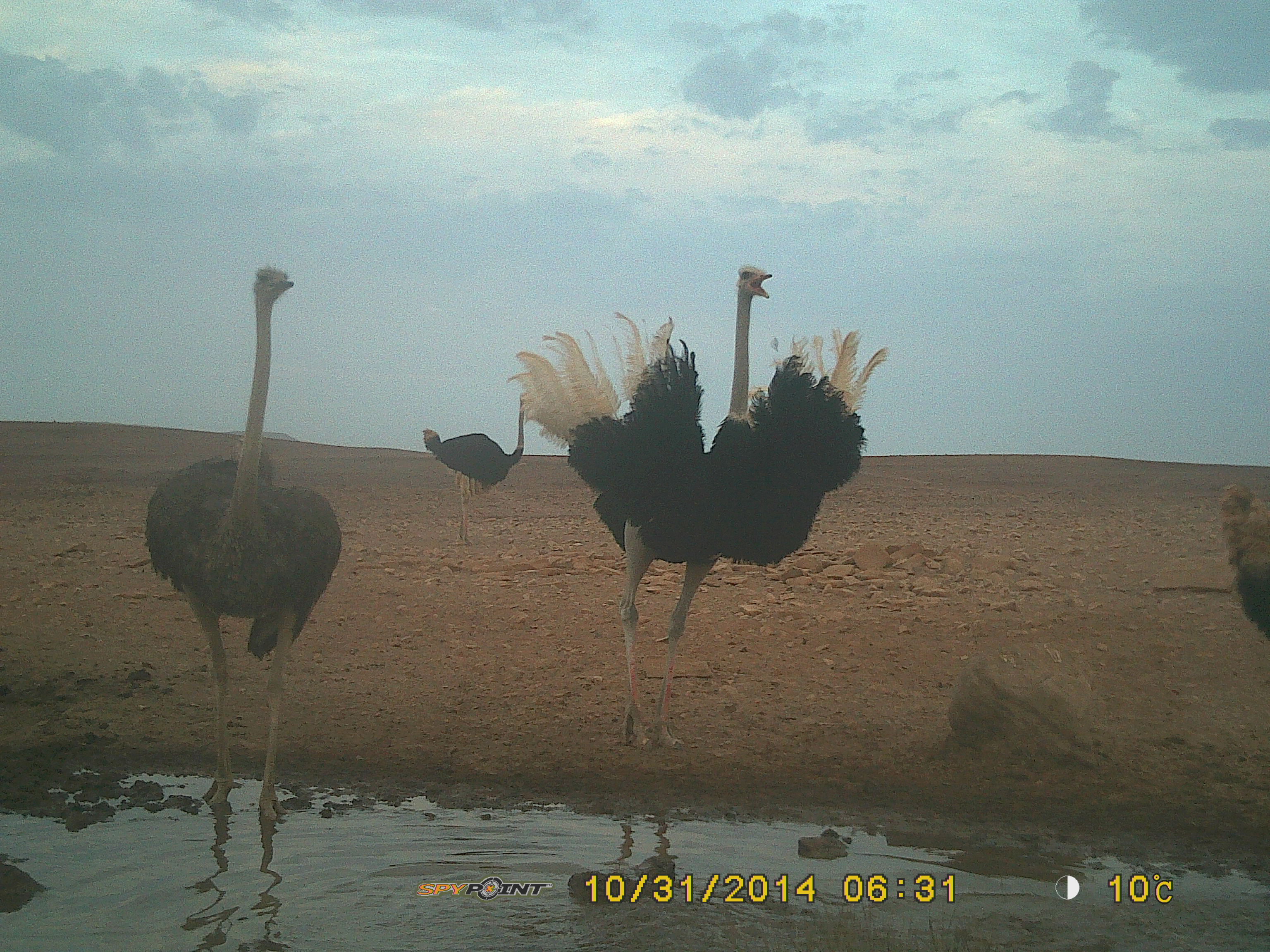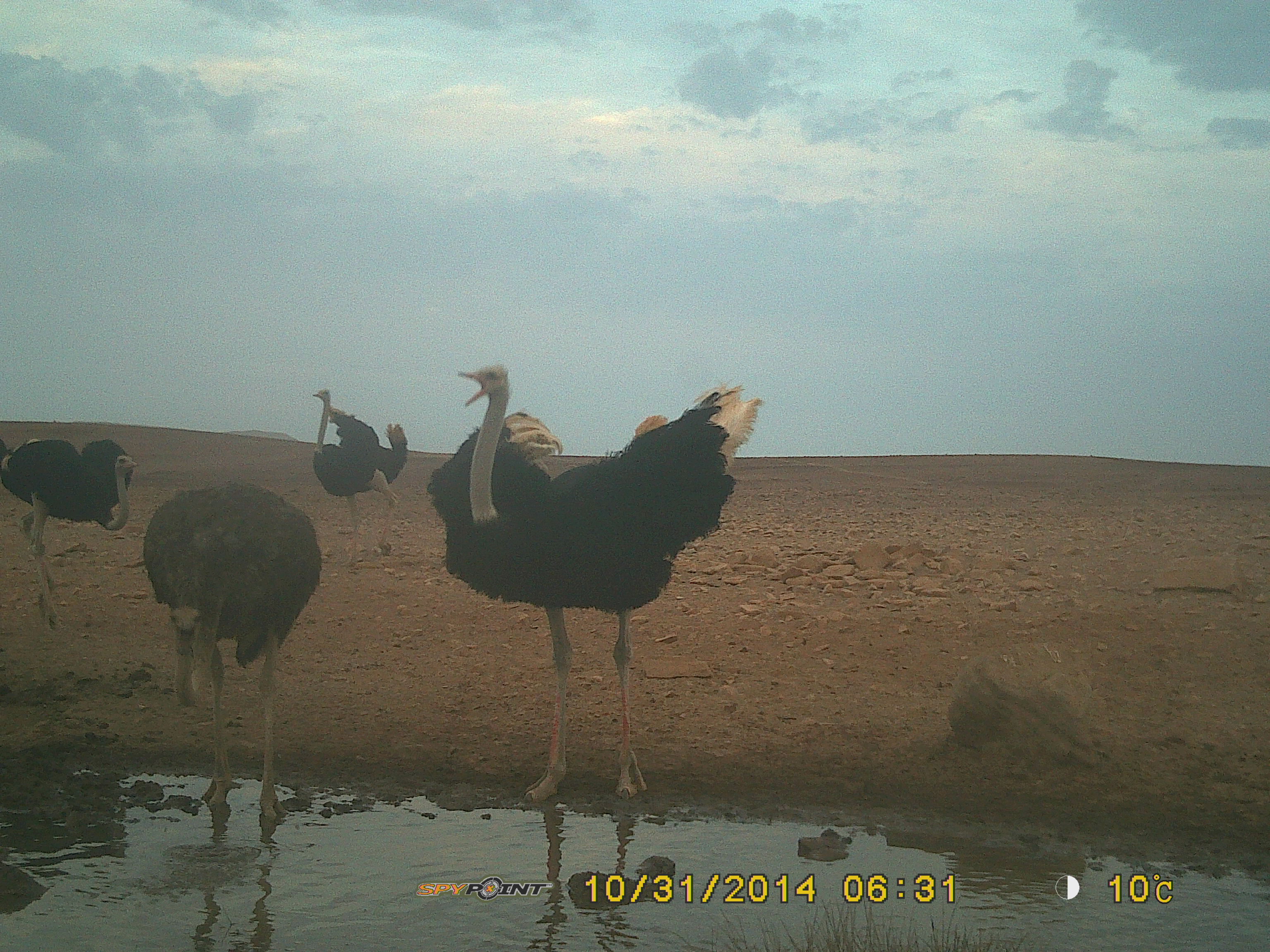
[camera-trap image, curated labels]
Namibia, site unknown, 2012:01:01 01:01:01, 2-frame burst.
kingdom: Animalia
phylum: Chordata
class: Aves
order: Struthioniformes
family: Struthionidae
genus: Struthio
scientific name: Struthio camelus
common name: common ostrich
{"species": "Struthio camelus (common ostrich)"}